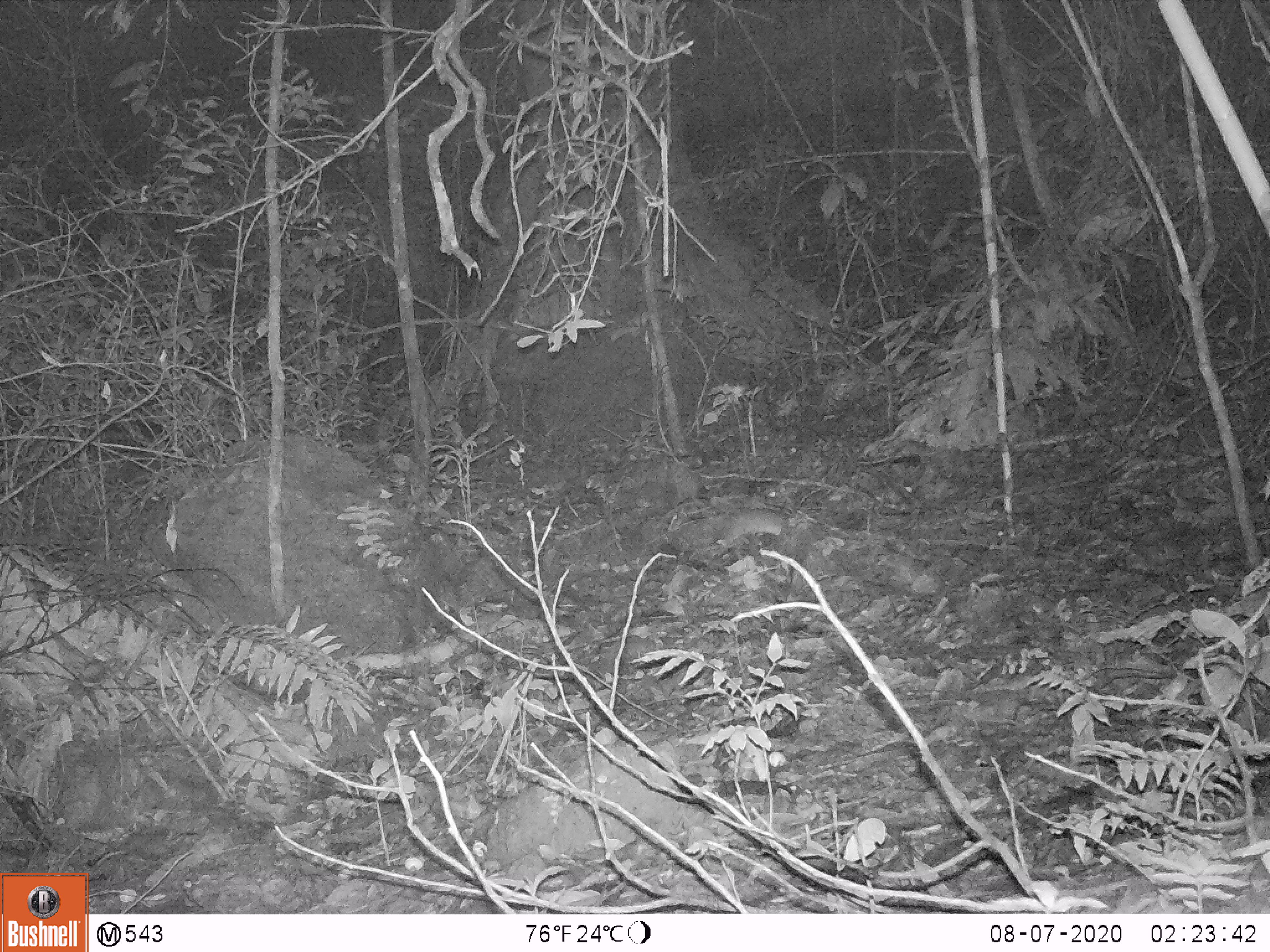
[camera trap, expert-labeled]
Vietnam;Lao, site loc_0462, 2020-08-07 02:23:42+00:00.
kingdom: Animalia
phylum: Chordata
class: Mammalia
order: Rodentia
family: Muridae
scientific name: Muridae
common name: old-world mice and rats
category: unidentified murid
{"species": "unidentified murid (old-world mice and rats) (Muridae)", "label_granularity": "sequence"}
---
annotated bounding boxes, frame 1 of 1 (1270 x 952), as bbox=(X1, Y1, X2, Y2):
unidentified murid: bbox=(705, 502, 789, 552)